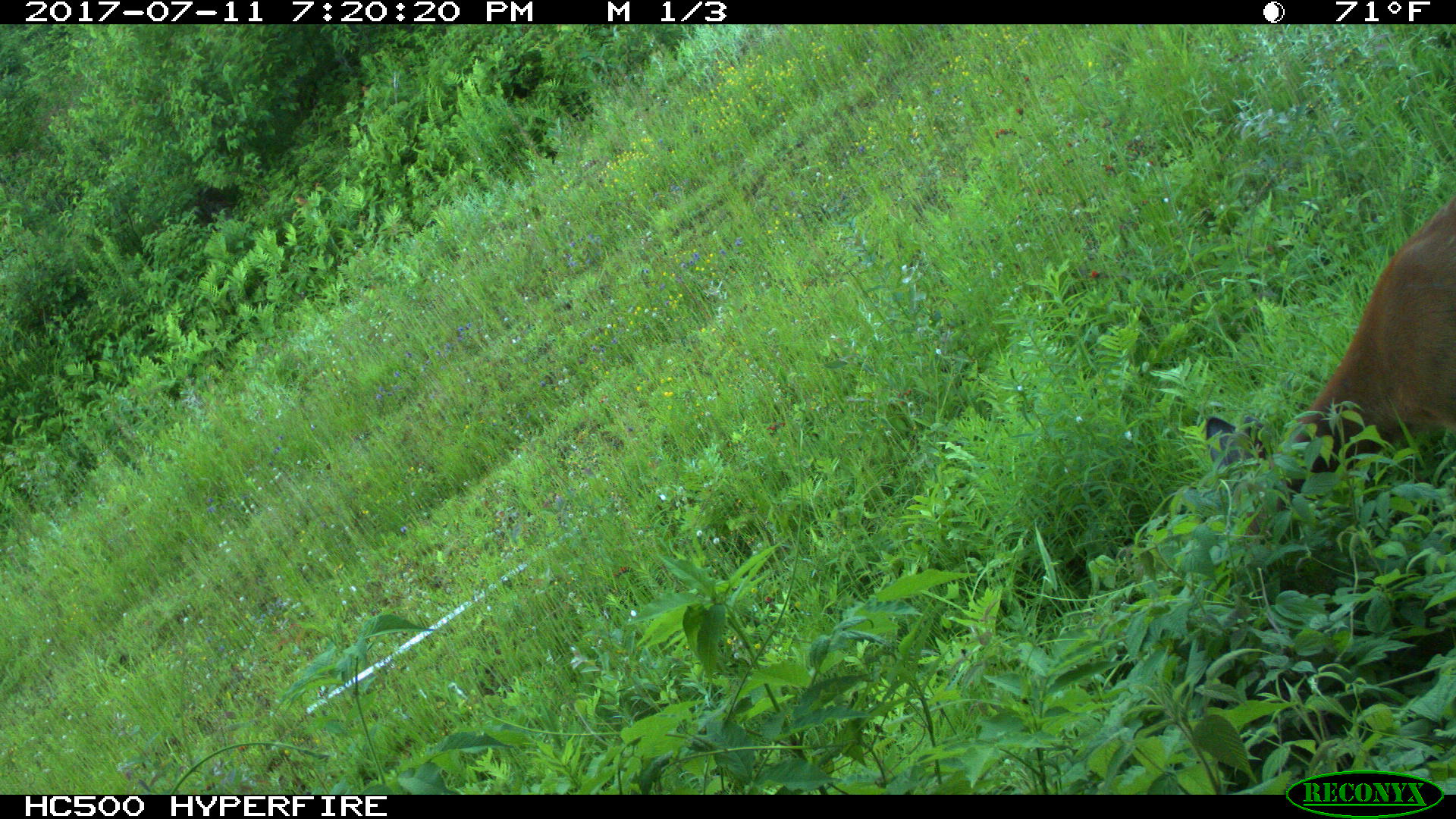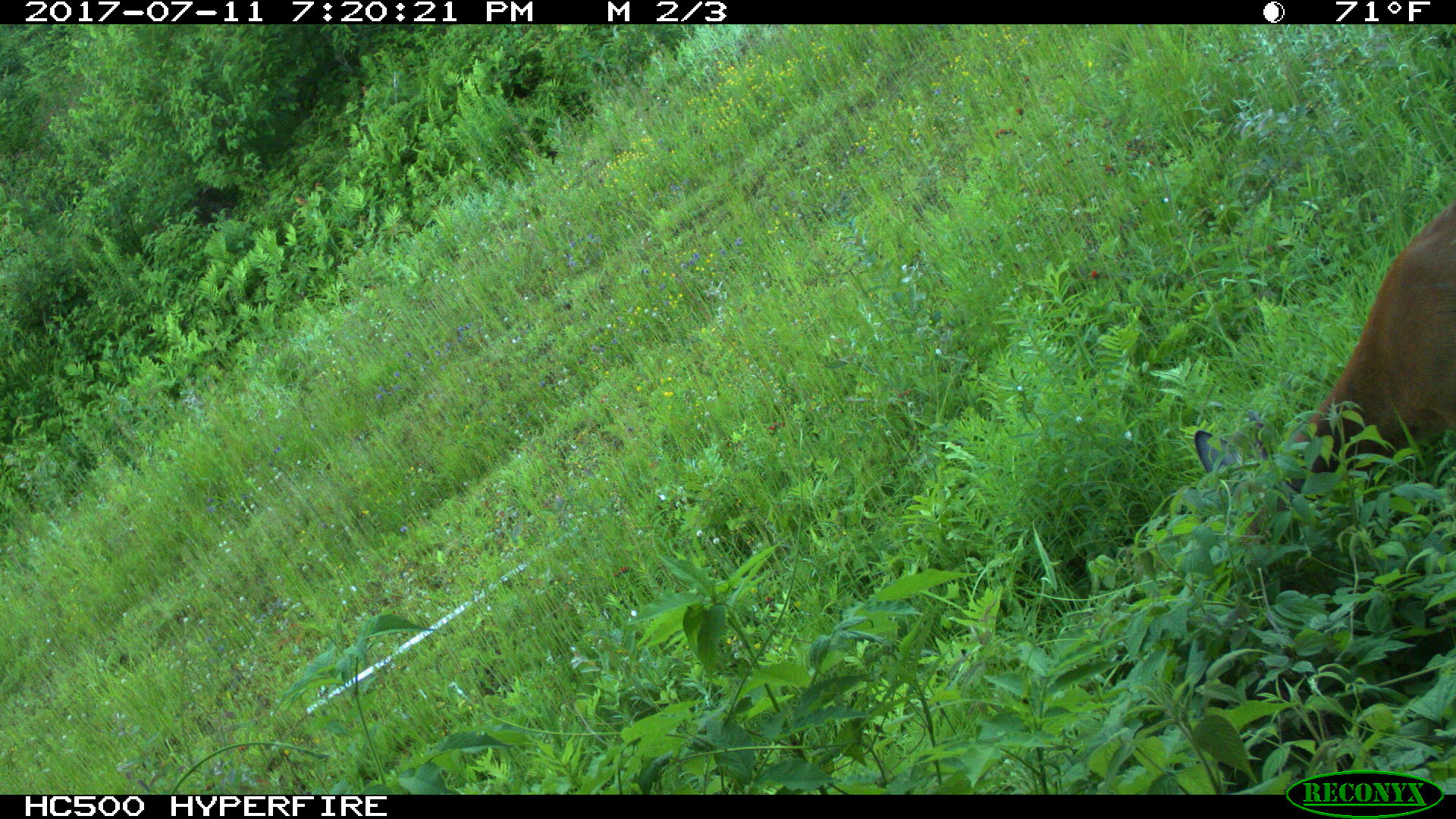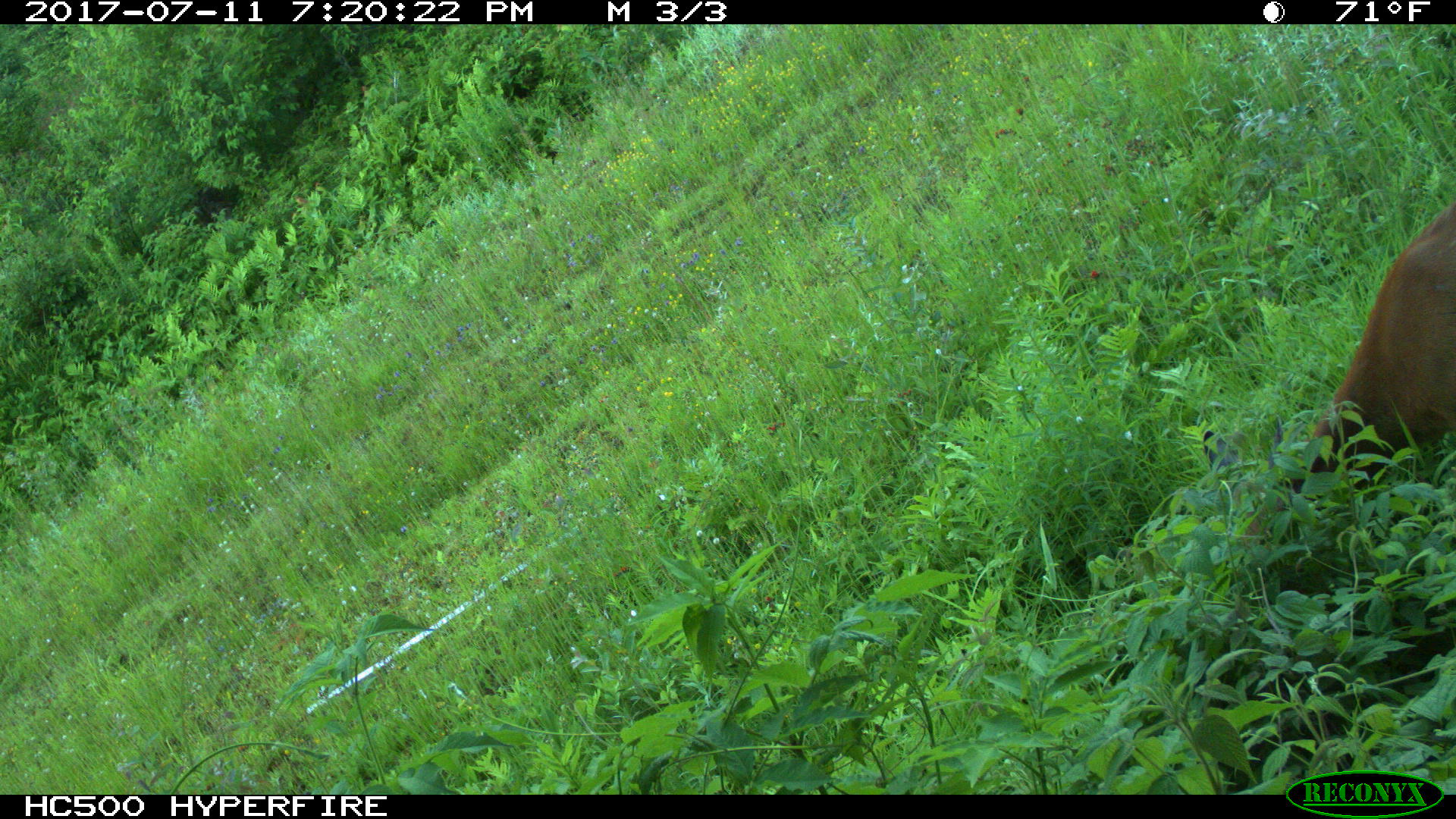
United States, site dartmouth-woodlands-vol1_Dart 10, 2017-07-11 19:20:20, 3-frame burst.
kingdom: Animalia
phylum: Chordata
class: Mammalia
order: Artiodactyla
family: Cervidae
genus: Odocoileus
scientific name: Odocoileus virginianus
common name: white-tailed deer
White-tailed deer (Odocoileus virginianus).